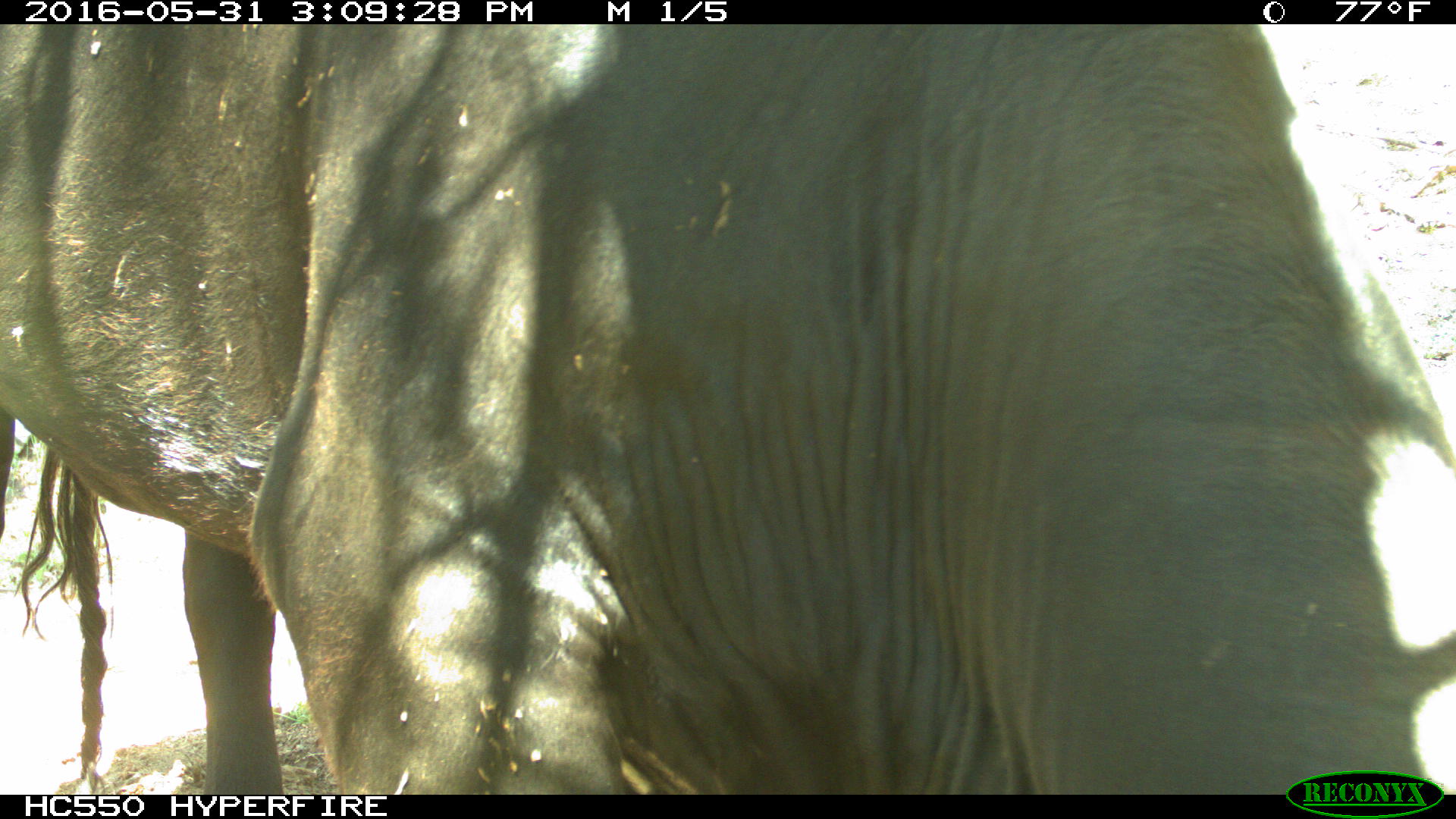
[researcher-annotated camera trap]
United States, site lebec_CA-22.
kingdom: Animalia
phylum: Chordata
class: Mammalia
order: Artiodactyla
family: Bovidae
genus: Bos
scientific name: Bos taurus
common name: domestic cow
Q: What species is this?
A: Bos taurus (domestic cow).